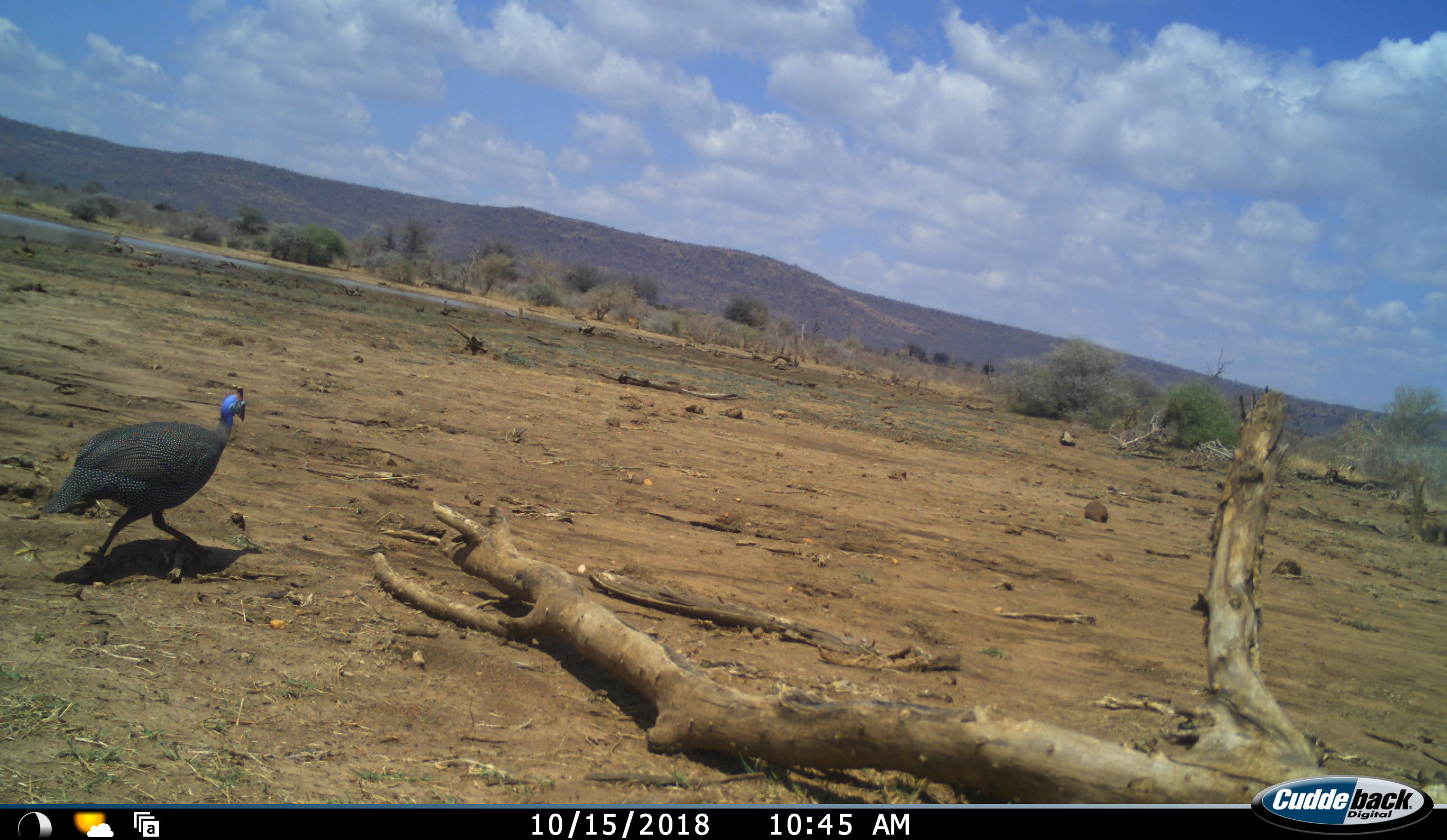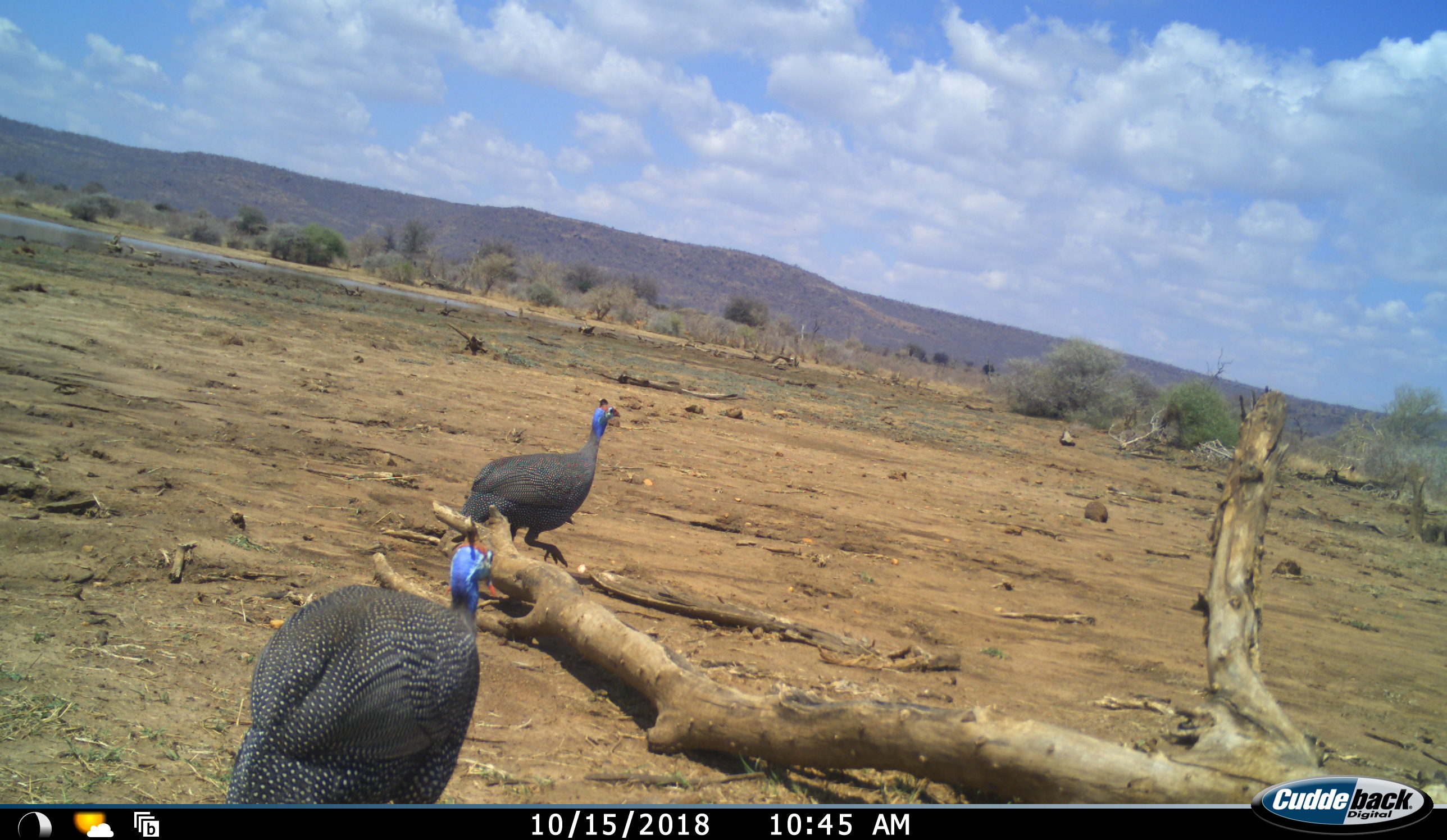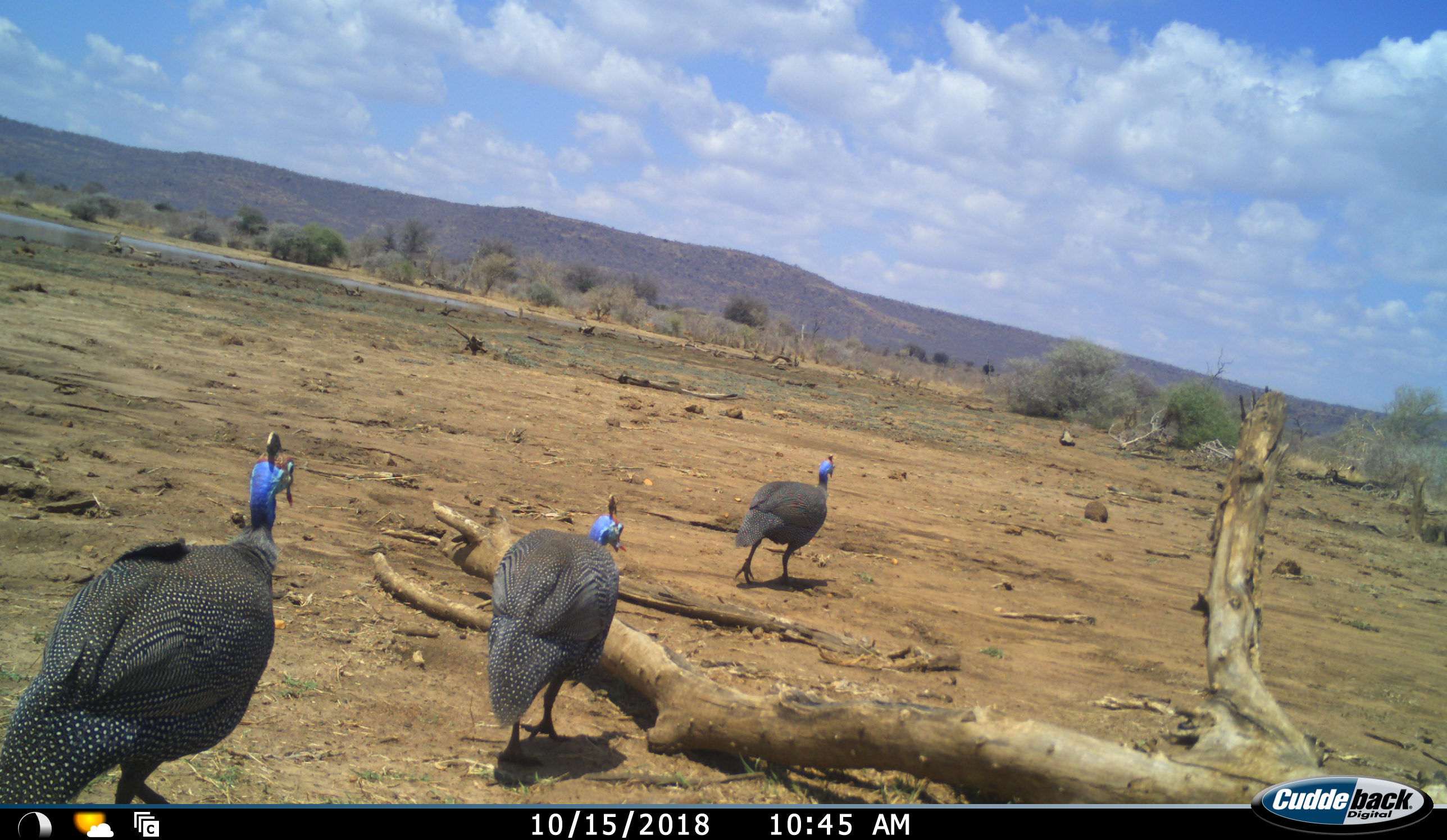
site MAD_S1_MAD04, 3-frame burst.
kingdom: Animalia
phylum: Chordata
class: Aves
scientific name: Aves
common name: bird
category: birdother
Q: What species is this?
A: Birdother (bird) (Aves).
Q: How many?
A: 3.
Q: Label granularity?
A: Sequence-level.